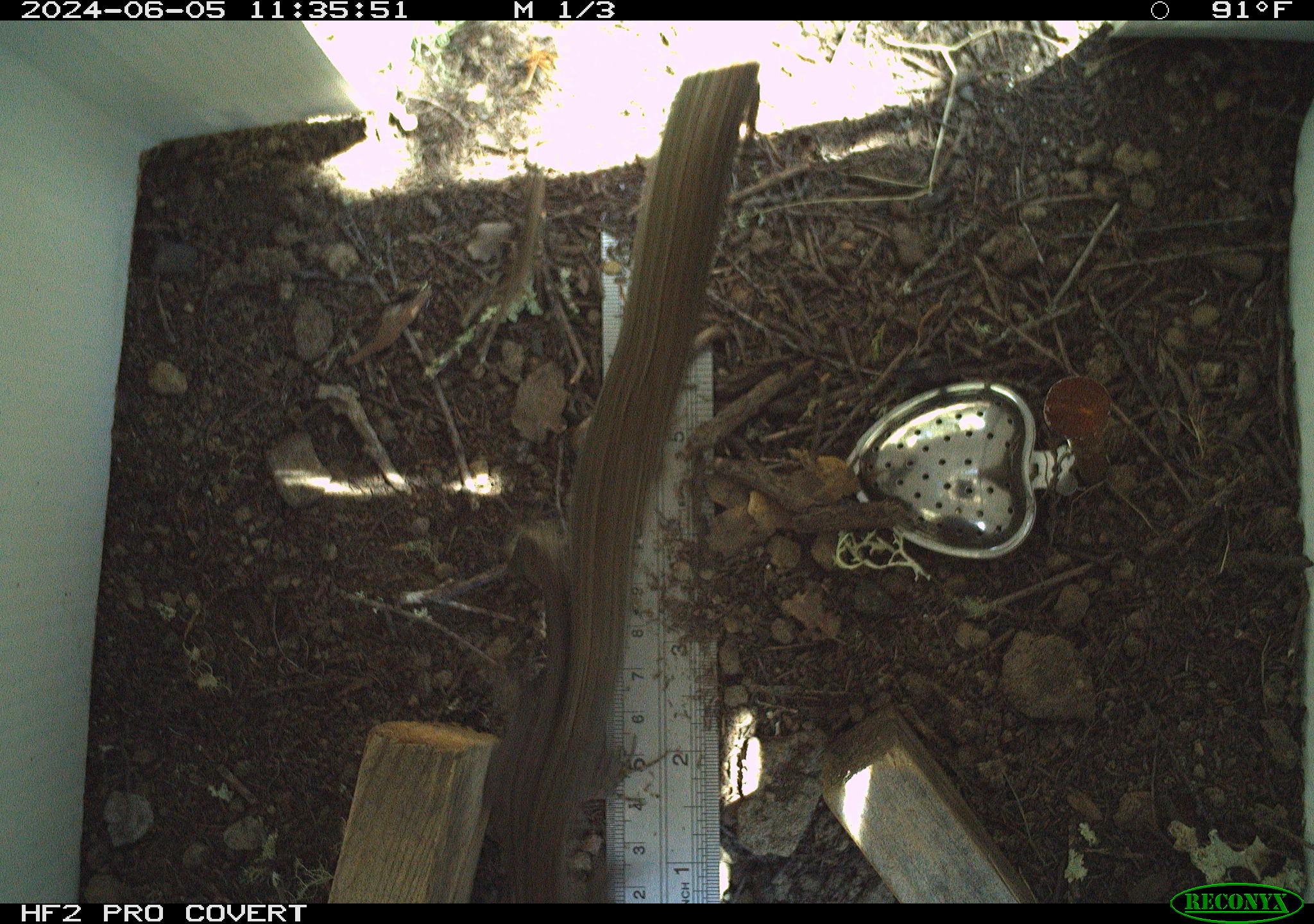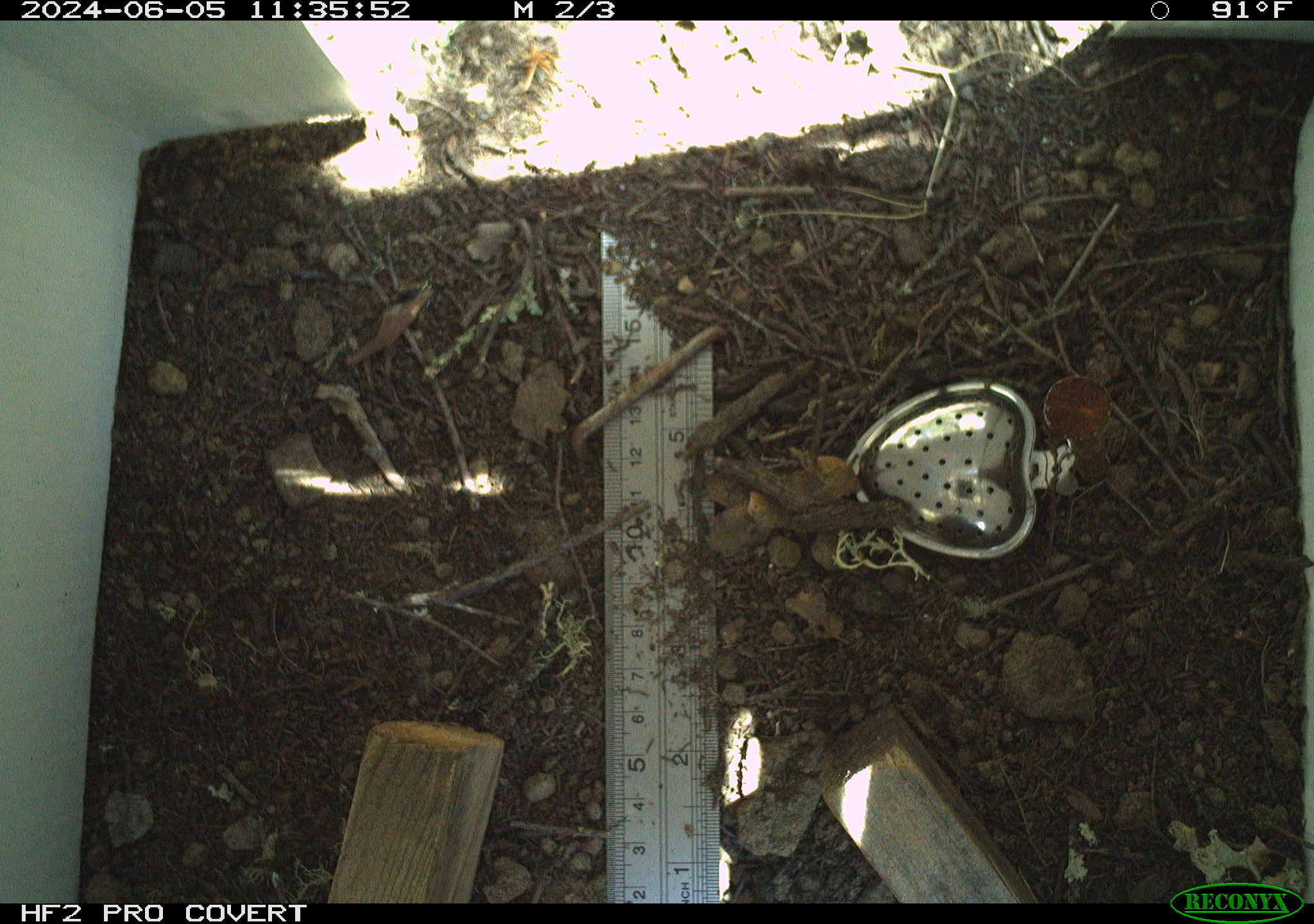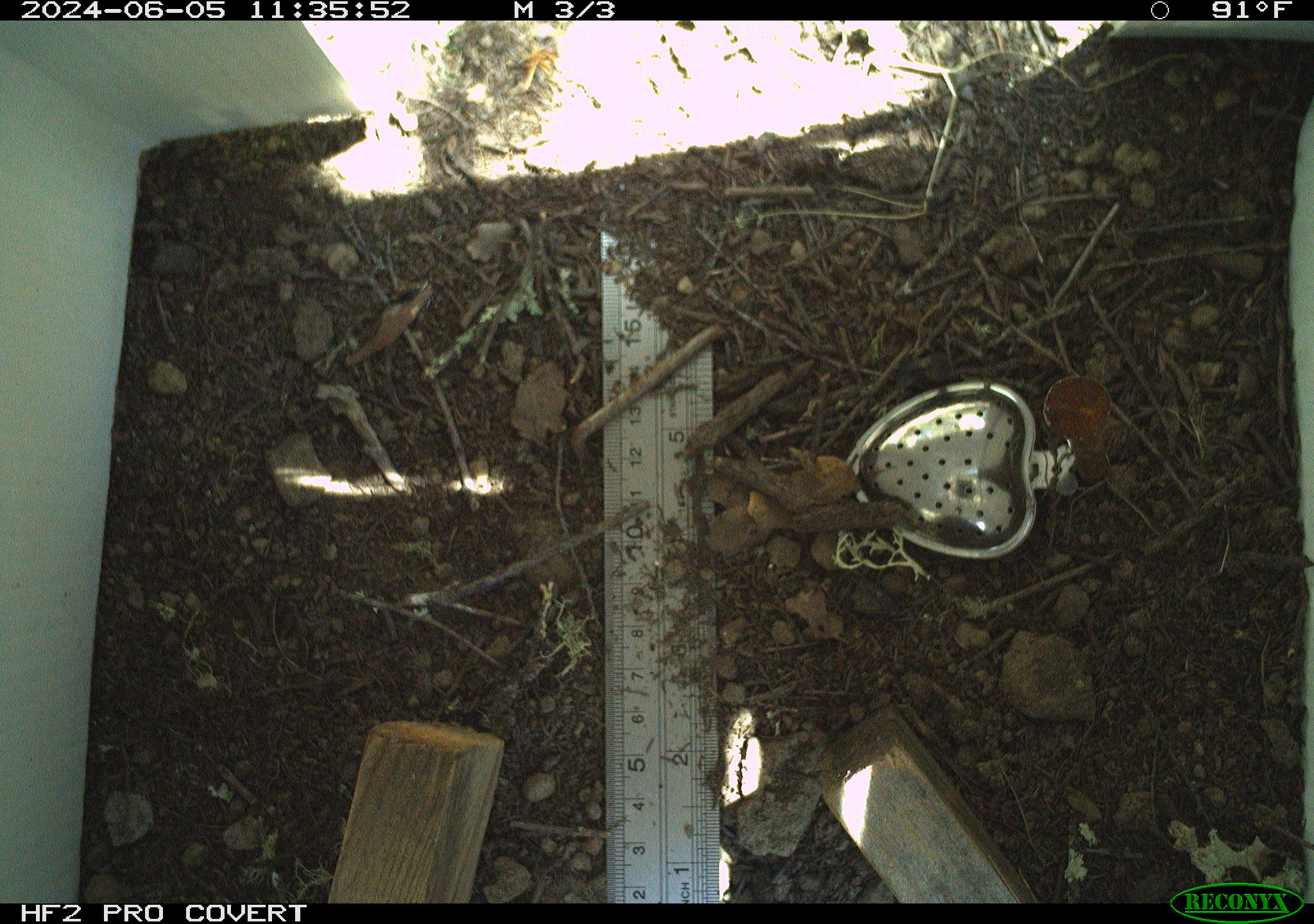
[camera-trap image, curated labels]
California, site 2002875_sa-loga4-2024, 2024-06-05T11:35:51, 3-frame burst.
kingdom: Animalia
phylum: Chordata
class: Reptilia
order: Squamata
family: Phrynosomatidae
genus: Sceloporus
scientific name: Sceloporus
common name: spiny lizards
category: sceloporus species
Sceloporus species (spiny lizards) (Sceloporus).